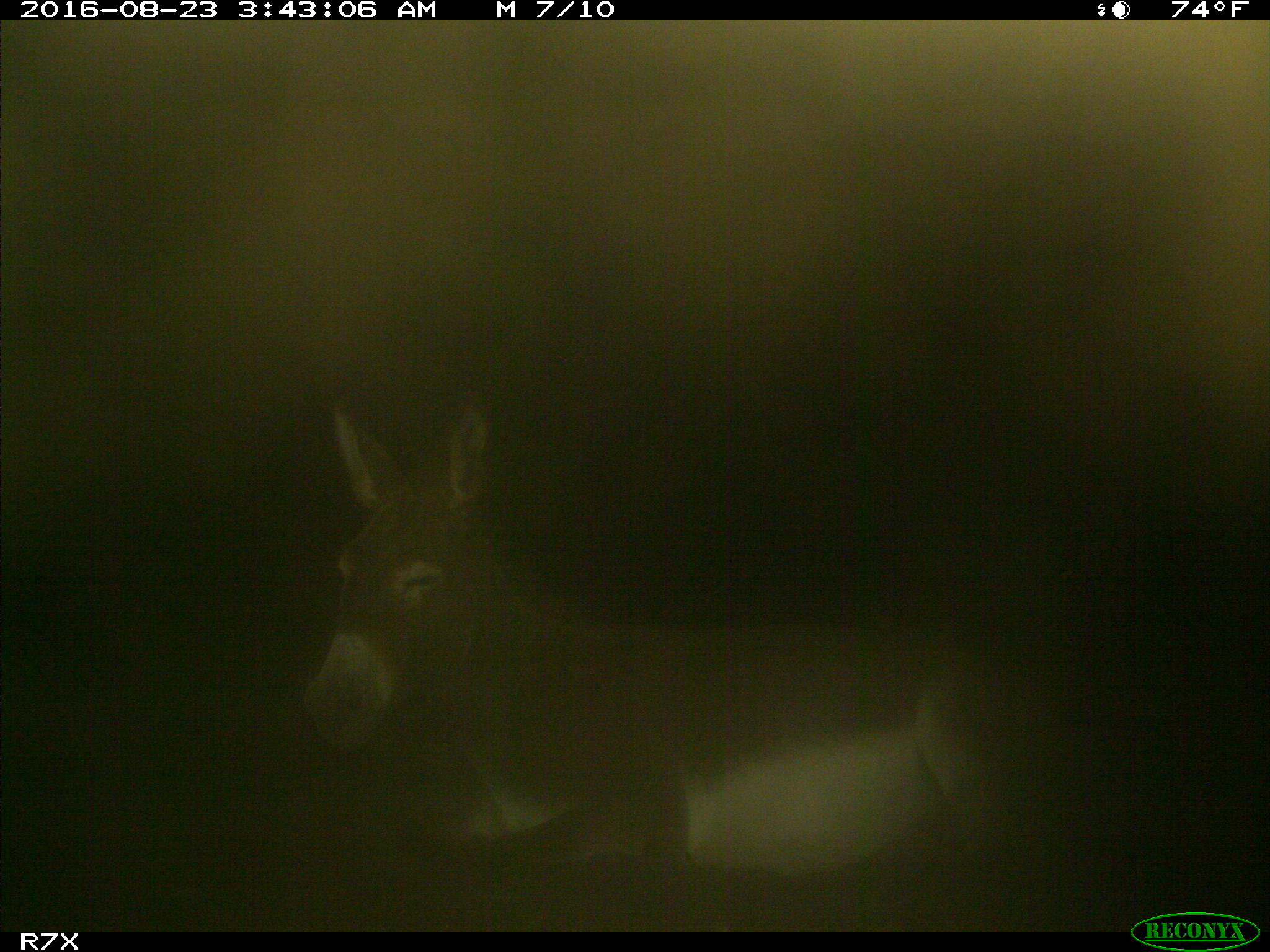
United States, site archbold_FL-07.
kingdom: Animalia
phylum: Chordata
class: Mammalia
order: Perissodactyla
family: Equidae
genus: Equus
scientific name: Equus africanus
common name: african wild ass